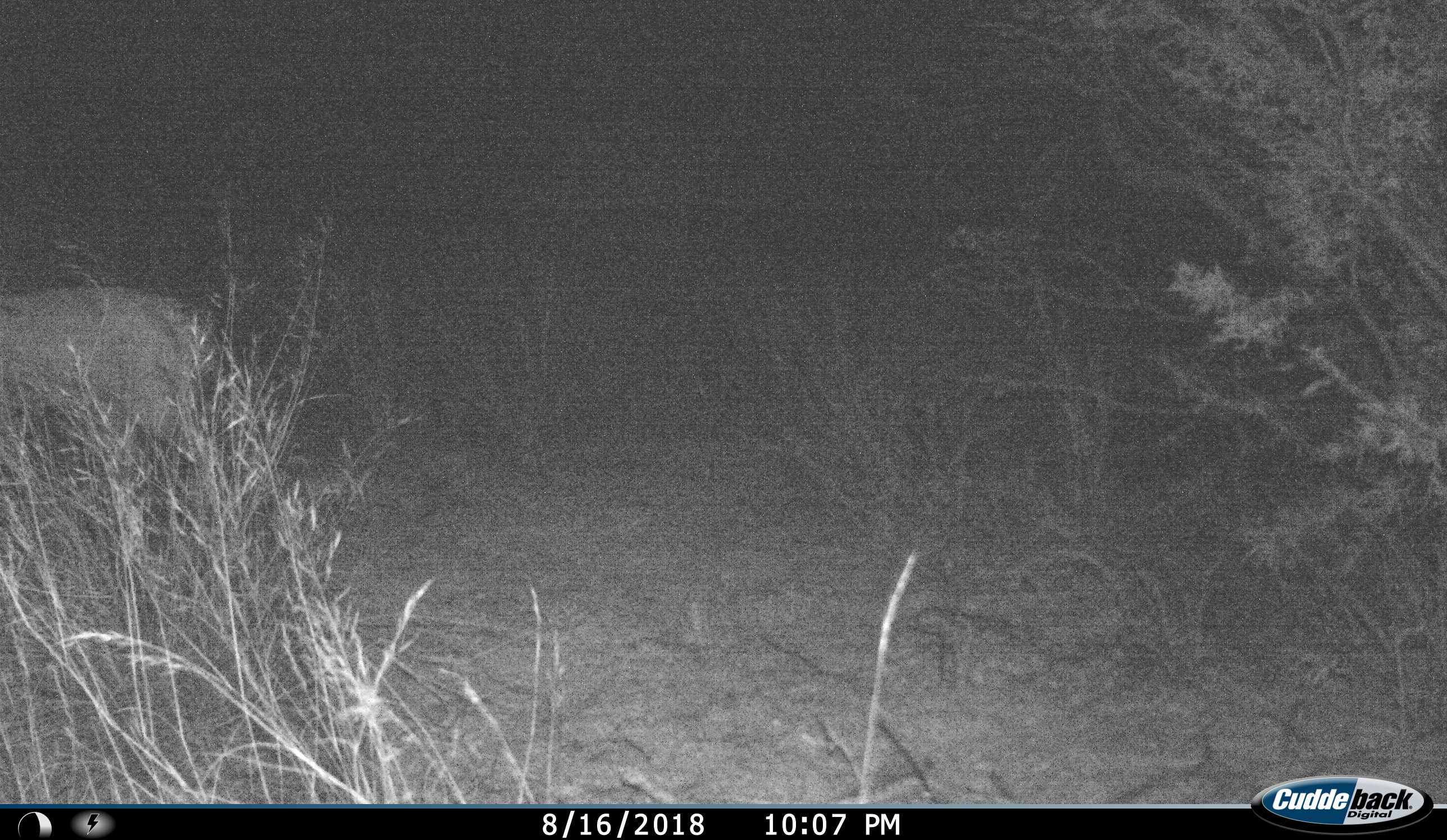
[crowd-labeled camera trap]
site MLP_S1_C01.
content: unidentified animal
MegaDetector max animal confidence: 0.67